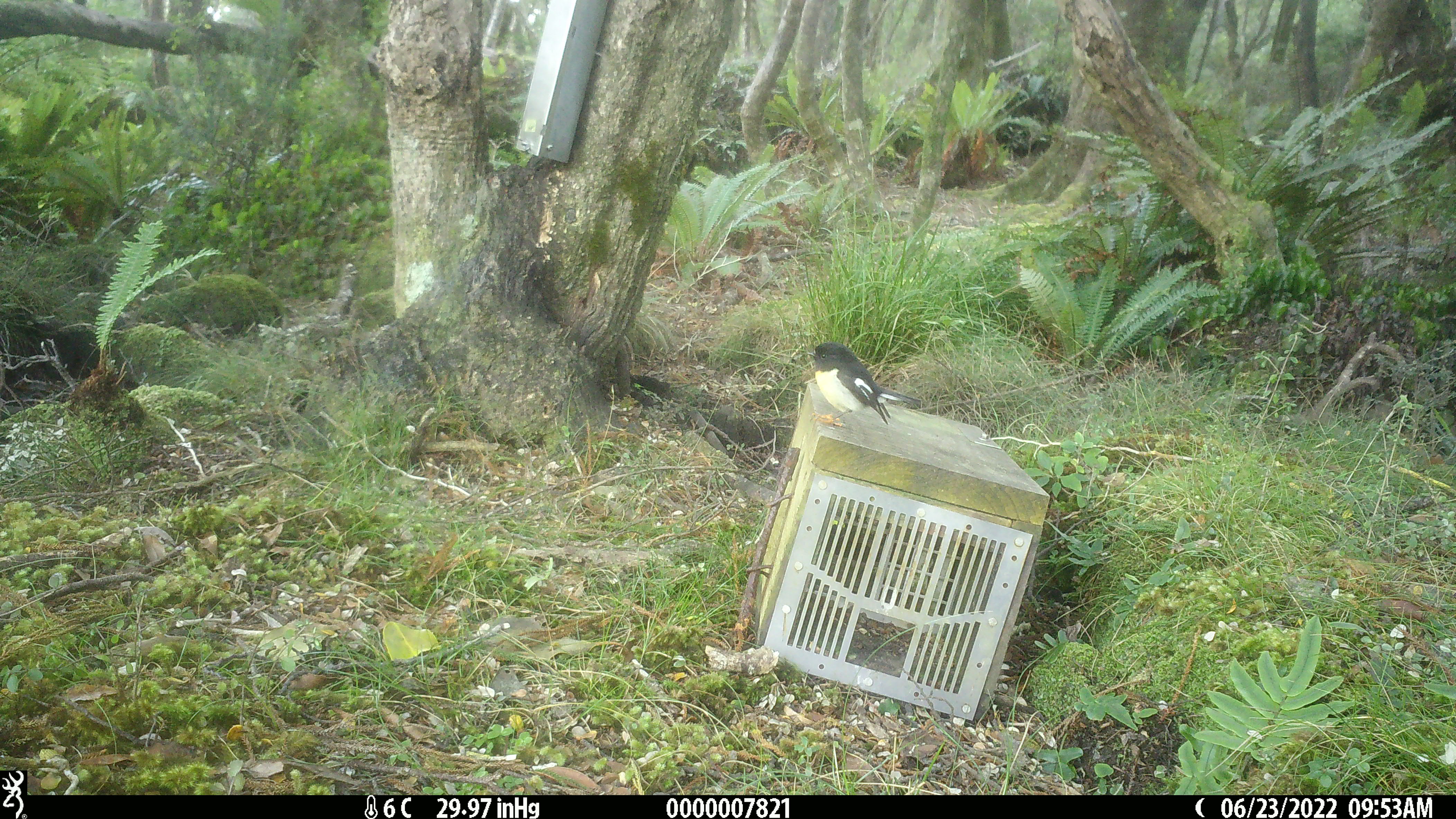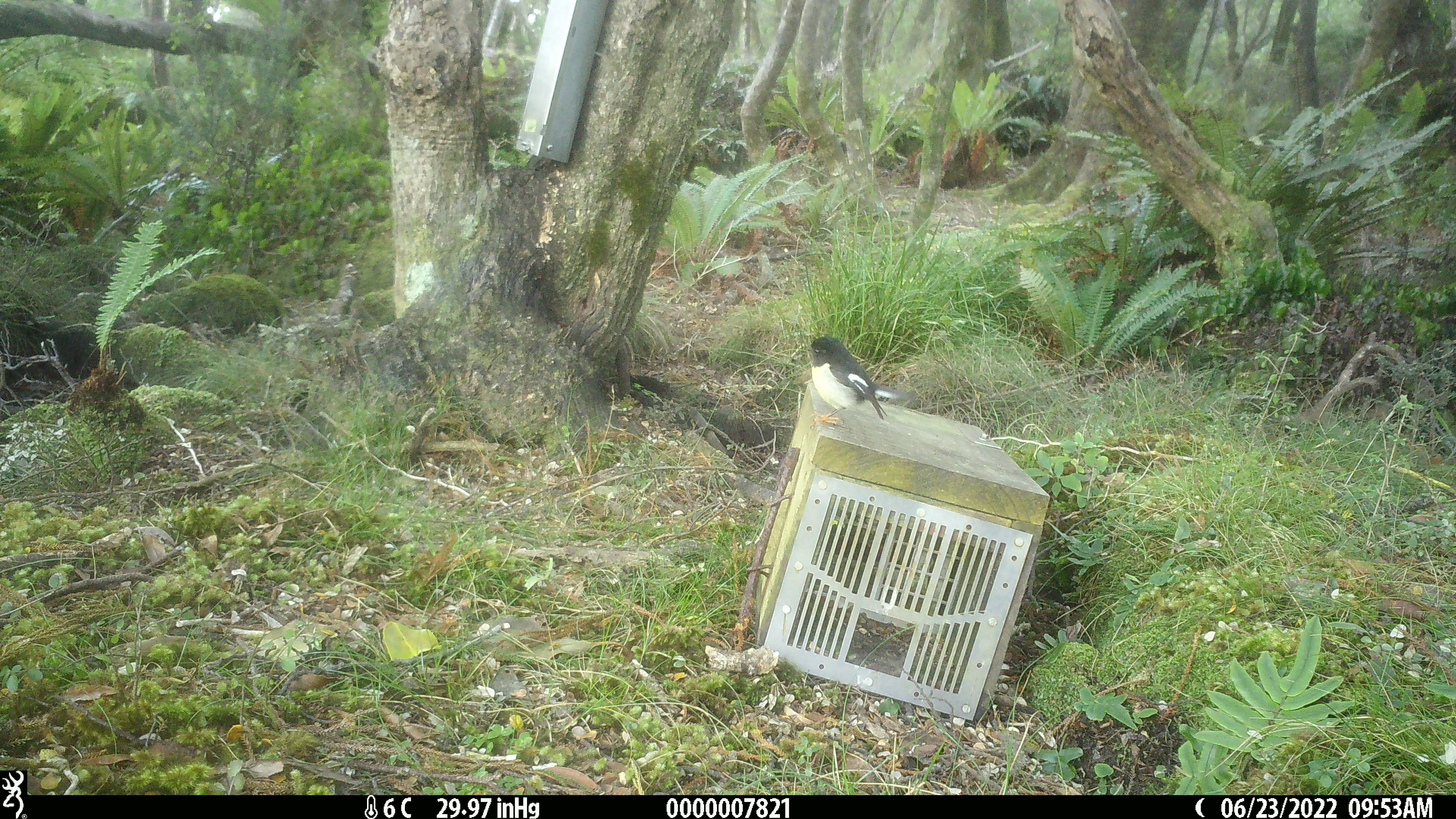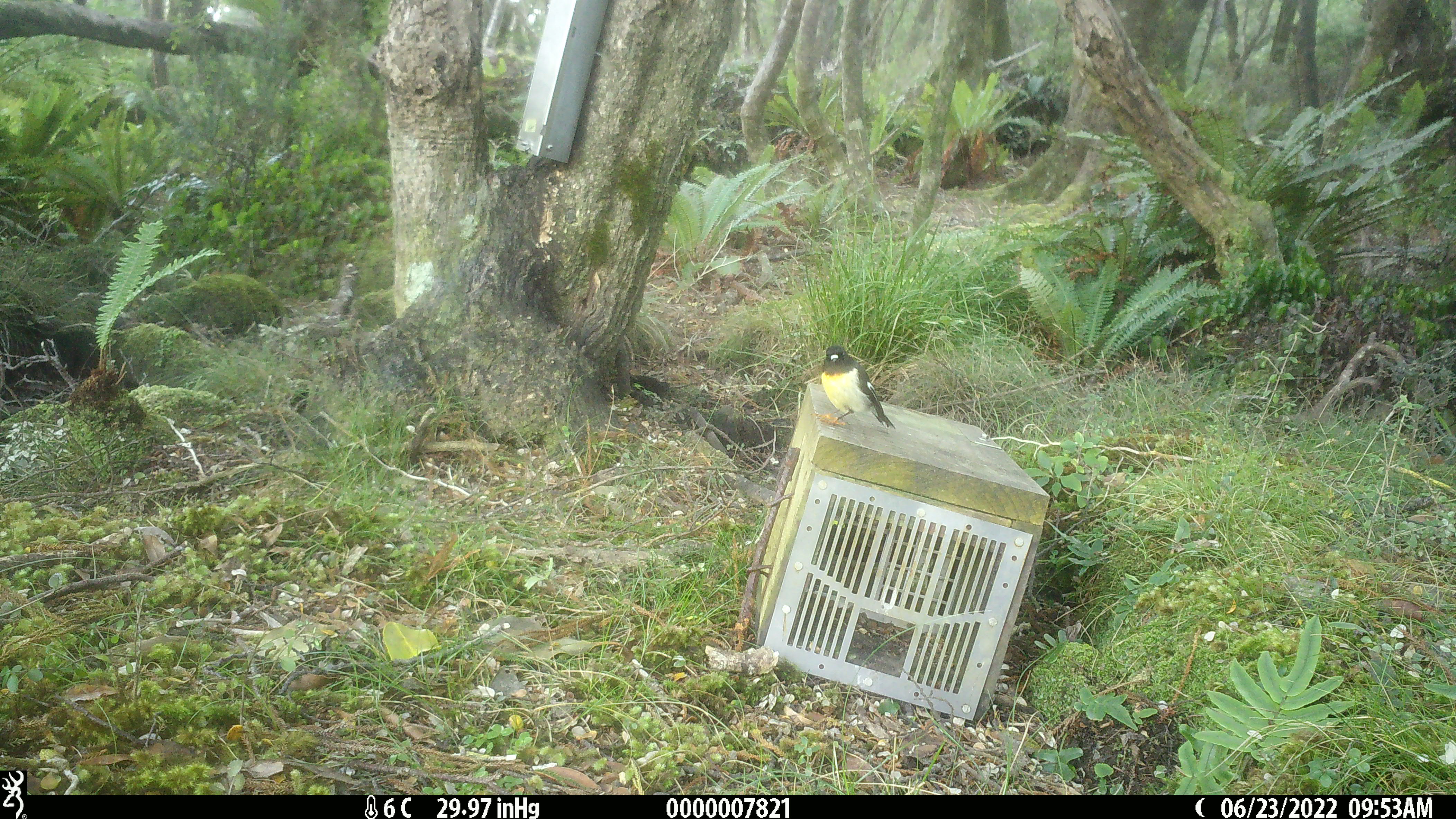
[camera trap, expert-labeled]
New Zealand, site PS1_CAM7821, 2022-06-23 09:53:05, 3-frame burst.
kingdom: Animalia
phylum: Chordata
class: Aves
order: Passeriformes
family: Petroicidae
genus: Petroica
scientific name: Petroica macrocephala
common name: tomtit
Tomtit (Petroica macrocephala).